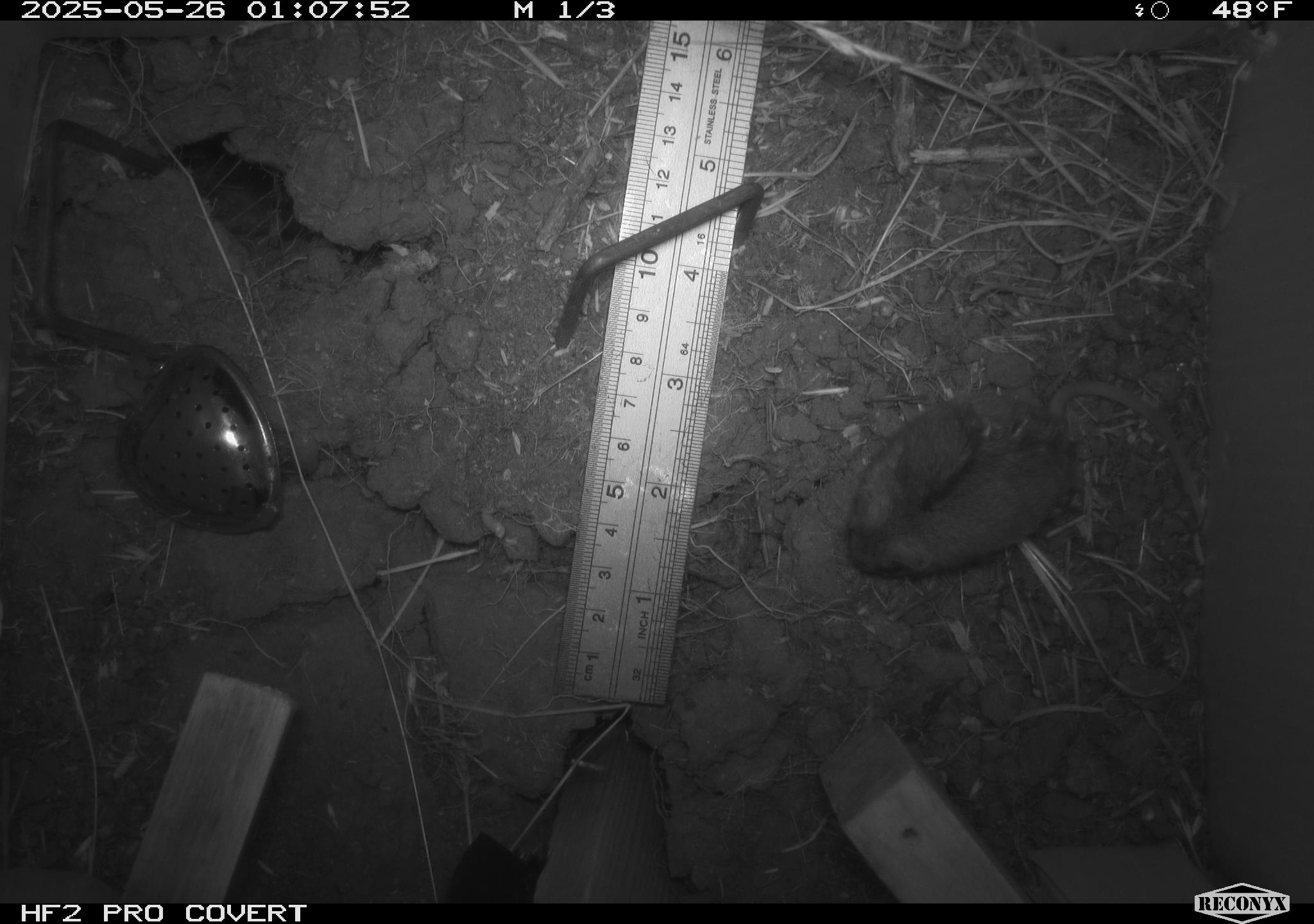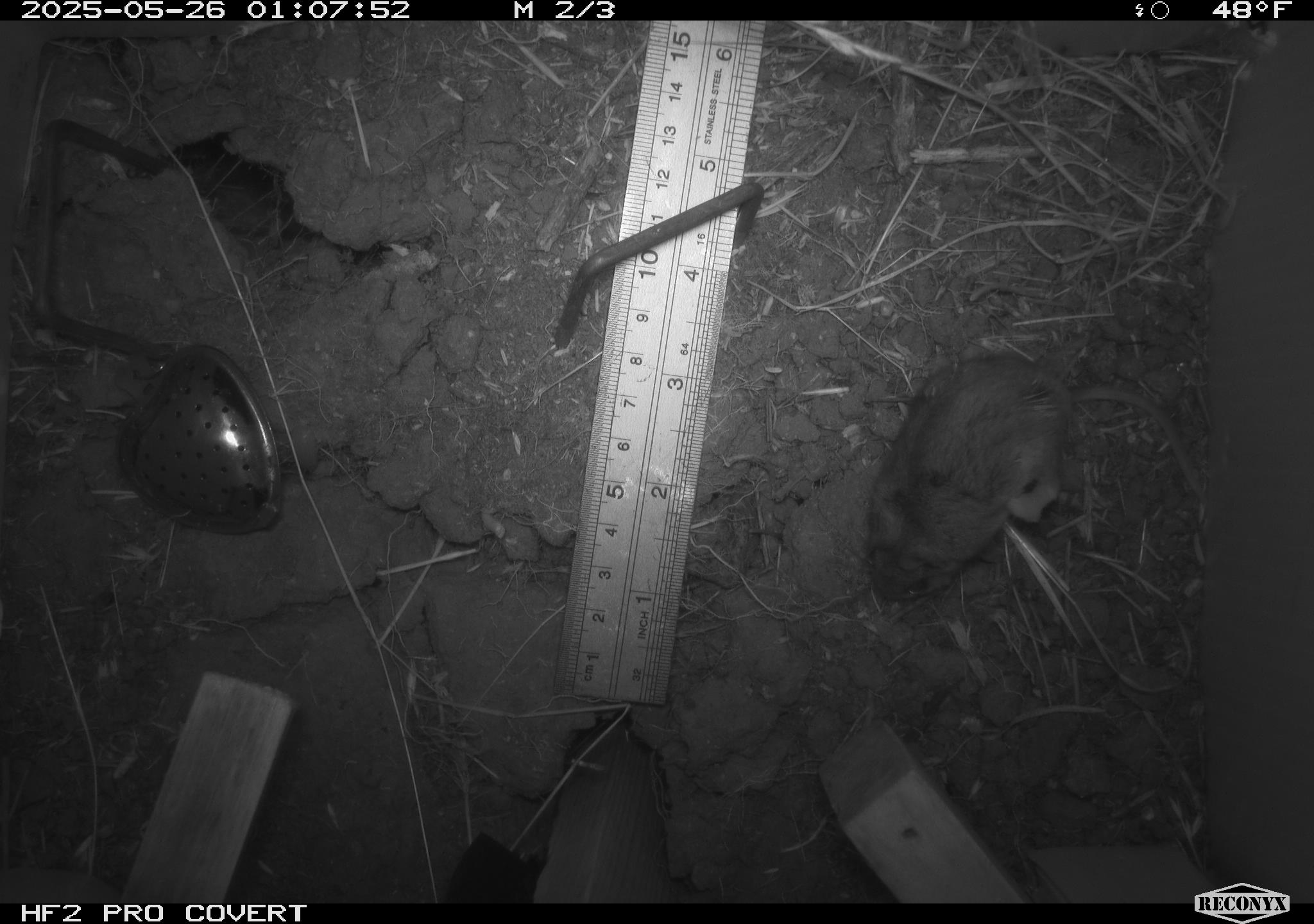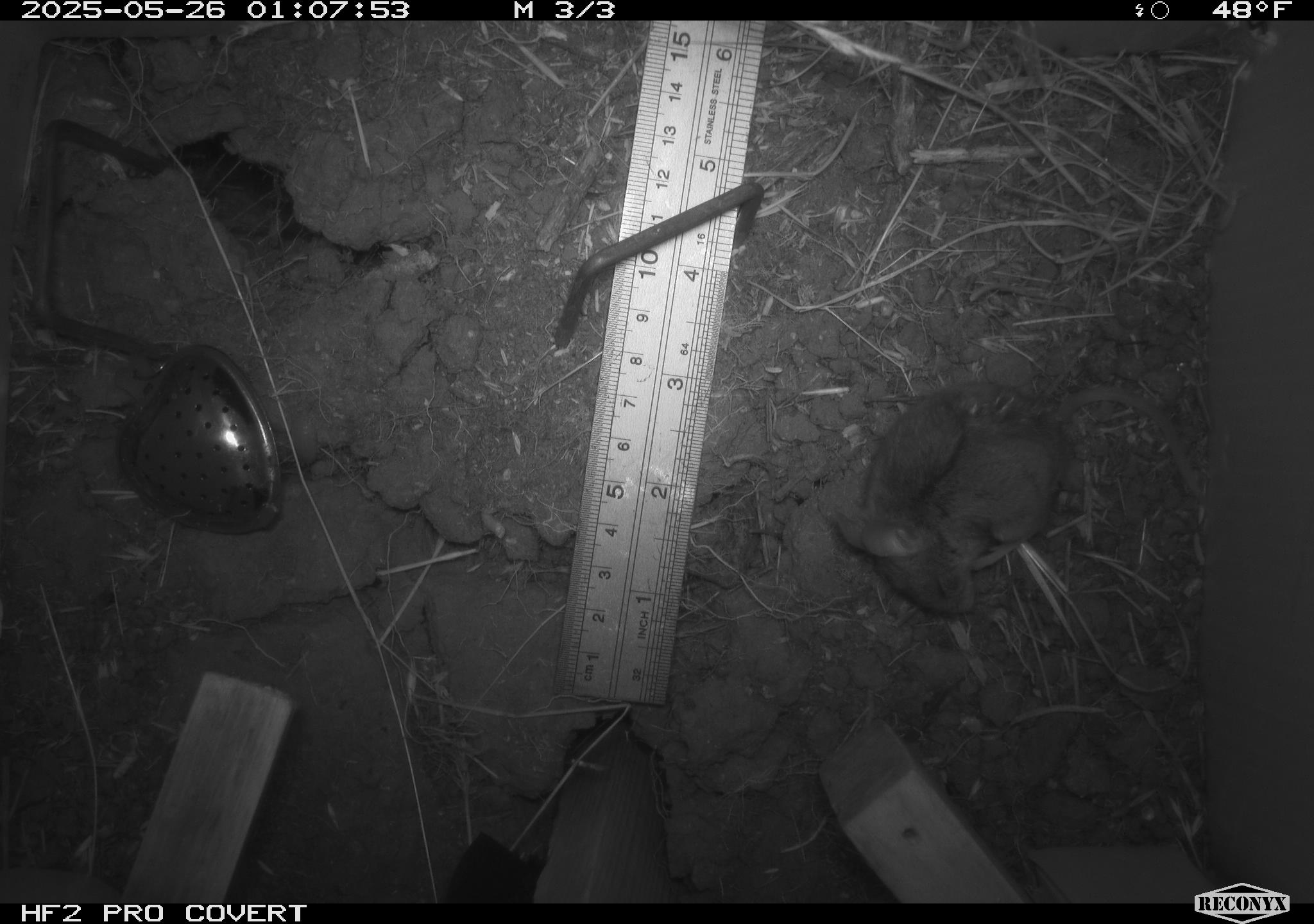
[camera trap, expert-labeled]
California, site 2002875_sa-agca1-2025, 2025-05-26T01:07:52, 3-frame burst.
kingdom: Animalia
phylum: Chordata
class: Mammalia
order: Rodentia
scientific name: Rodentia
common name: mouse species